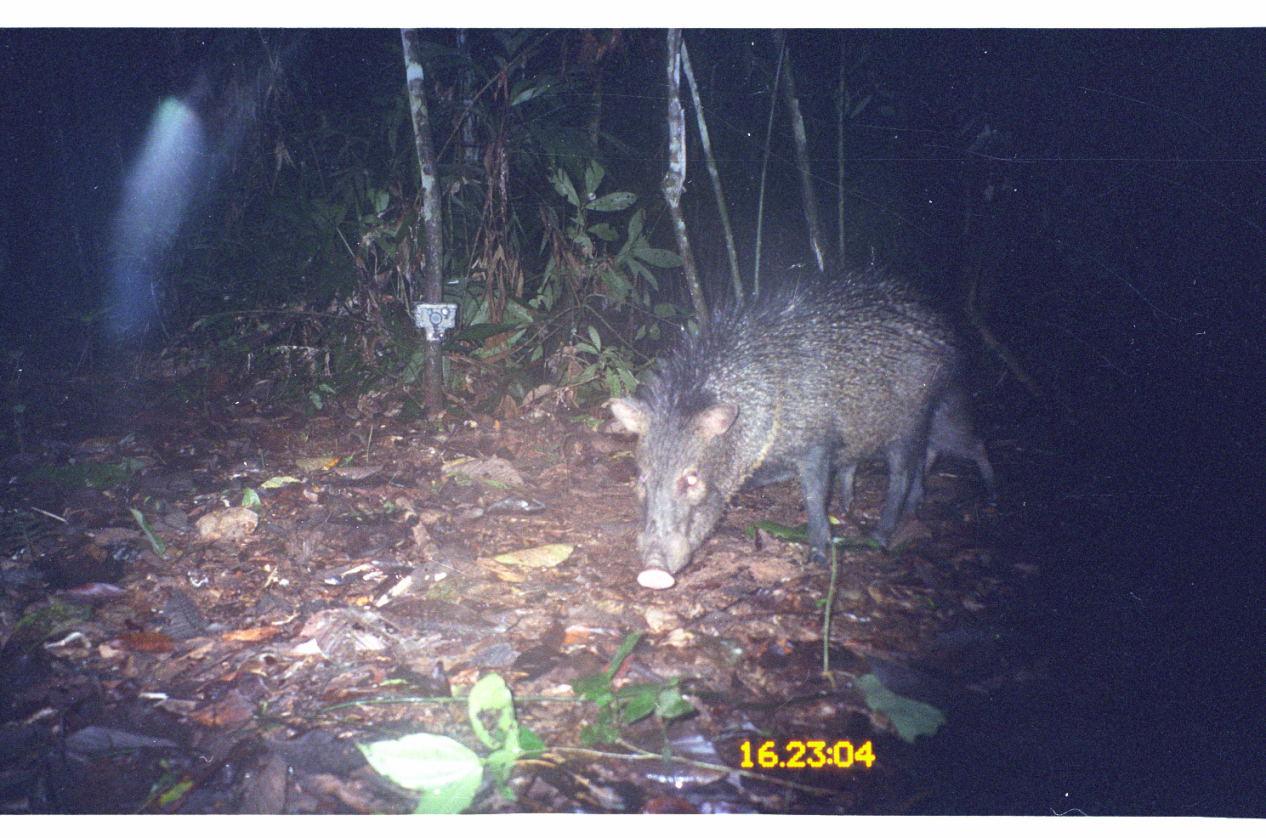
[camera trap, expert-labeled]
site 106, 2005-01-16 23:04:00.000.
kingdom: Animalia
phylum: Chordata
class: Mammalia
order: Artiodactyla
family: Tayassuidae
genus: Pecari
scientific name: Pecari tajacu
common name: collared peccary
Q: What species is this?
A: Pecari tajacu (collared peccary).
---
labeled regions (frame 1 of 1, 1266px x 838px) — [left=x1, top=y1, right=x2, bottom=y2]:
pecari tajacu: [left=608, top=260, right=998, bottom=590]